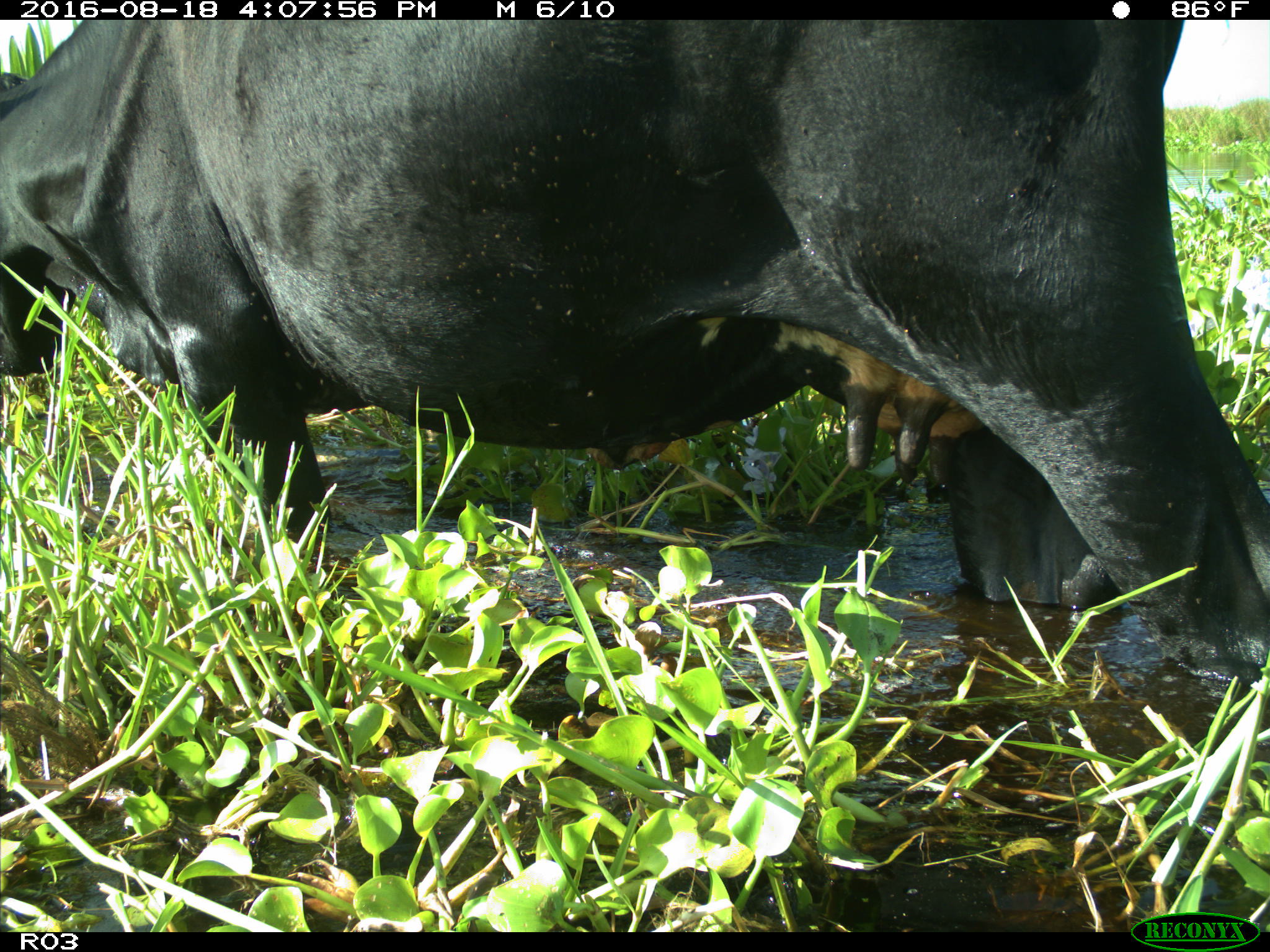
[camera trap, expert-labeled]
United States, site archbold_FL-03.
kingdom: Animalia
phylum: Chordata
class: Mammalia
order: Artiodactyla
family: Bovidae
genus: Bos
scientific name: Bos taurus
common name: domestic cow